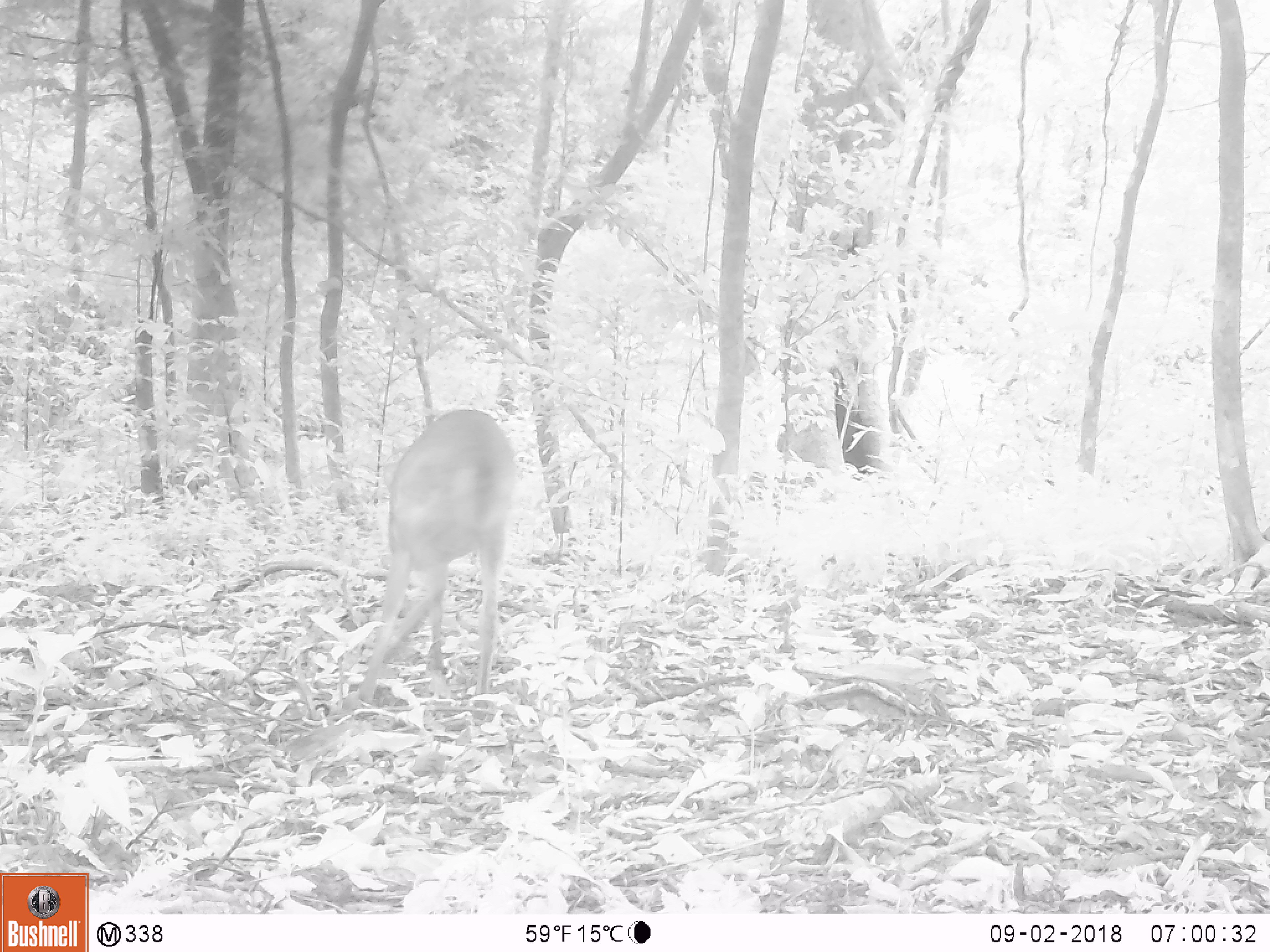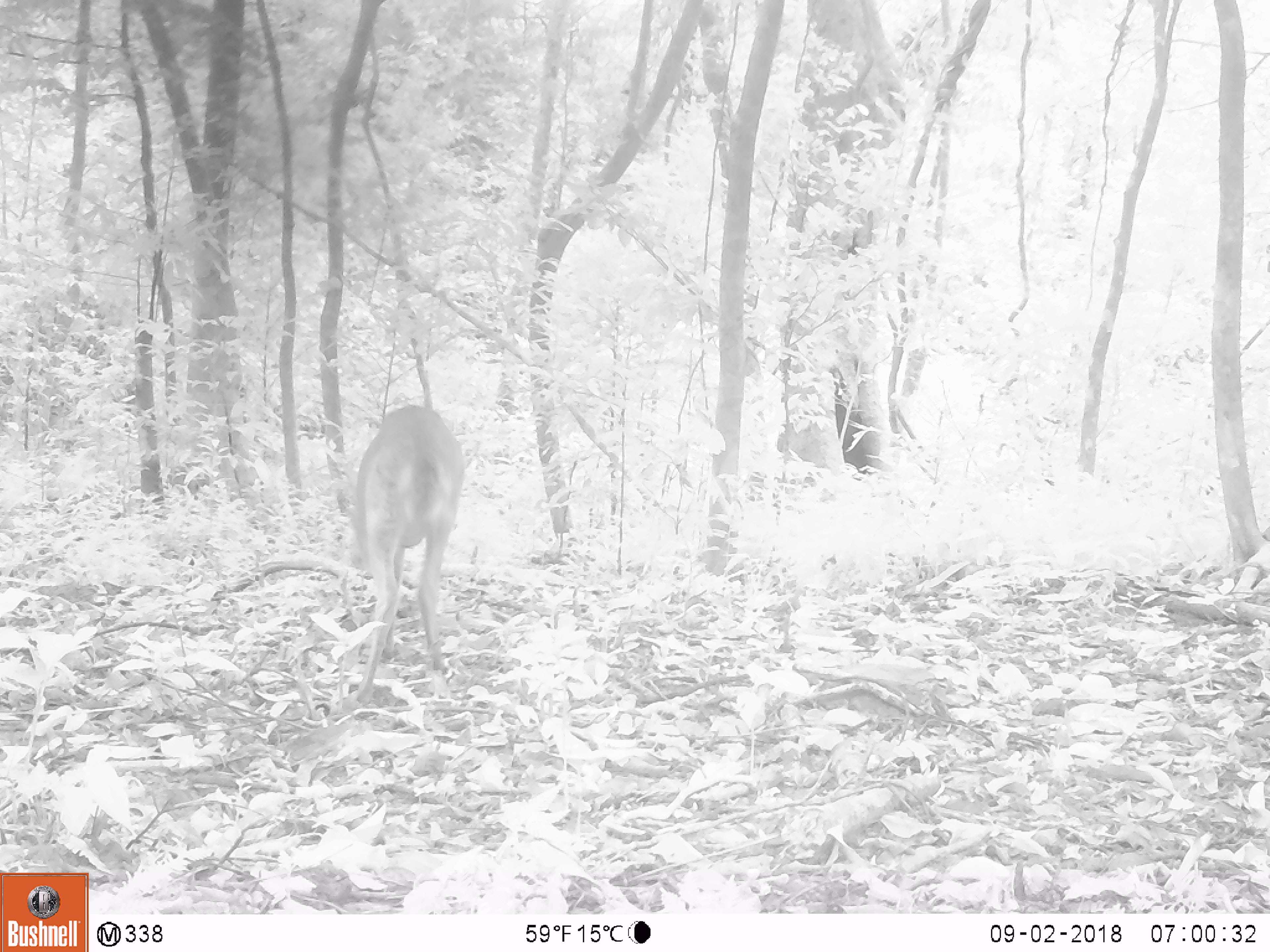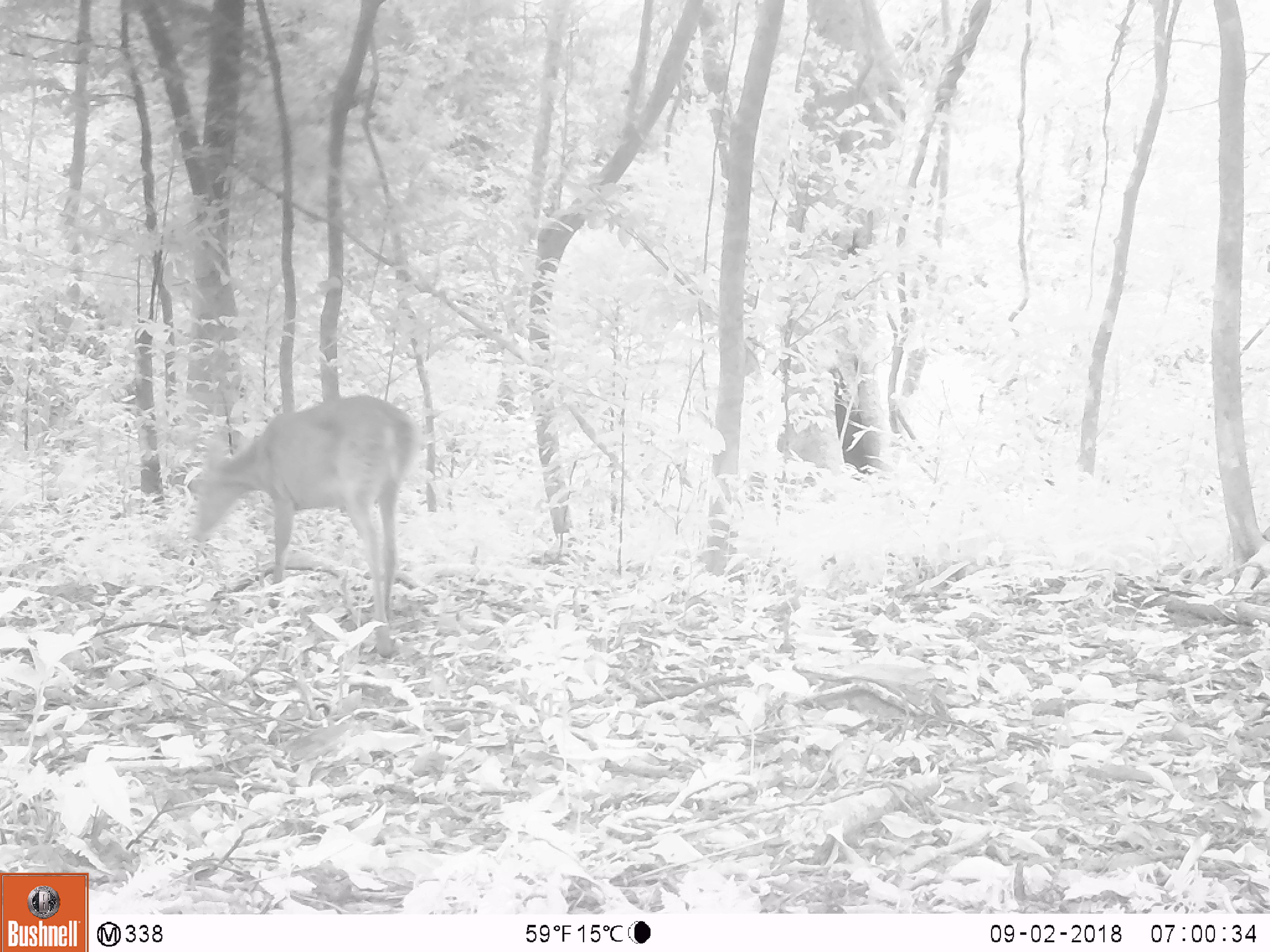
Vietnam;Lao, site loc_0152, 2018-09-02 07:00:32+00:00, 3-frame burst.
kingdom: Animalia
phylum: Chordata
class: Mammalia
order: Artiodactyla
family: Cervidae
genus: Muntiacus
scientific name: Muntiacus vuquangensis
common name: large-antlered muntjac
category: large antlered muntjac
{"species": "large antlered muntjac (large-antlered muntjac) (Muntiacus vuquangensis)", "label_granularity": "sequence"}